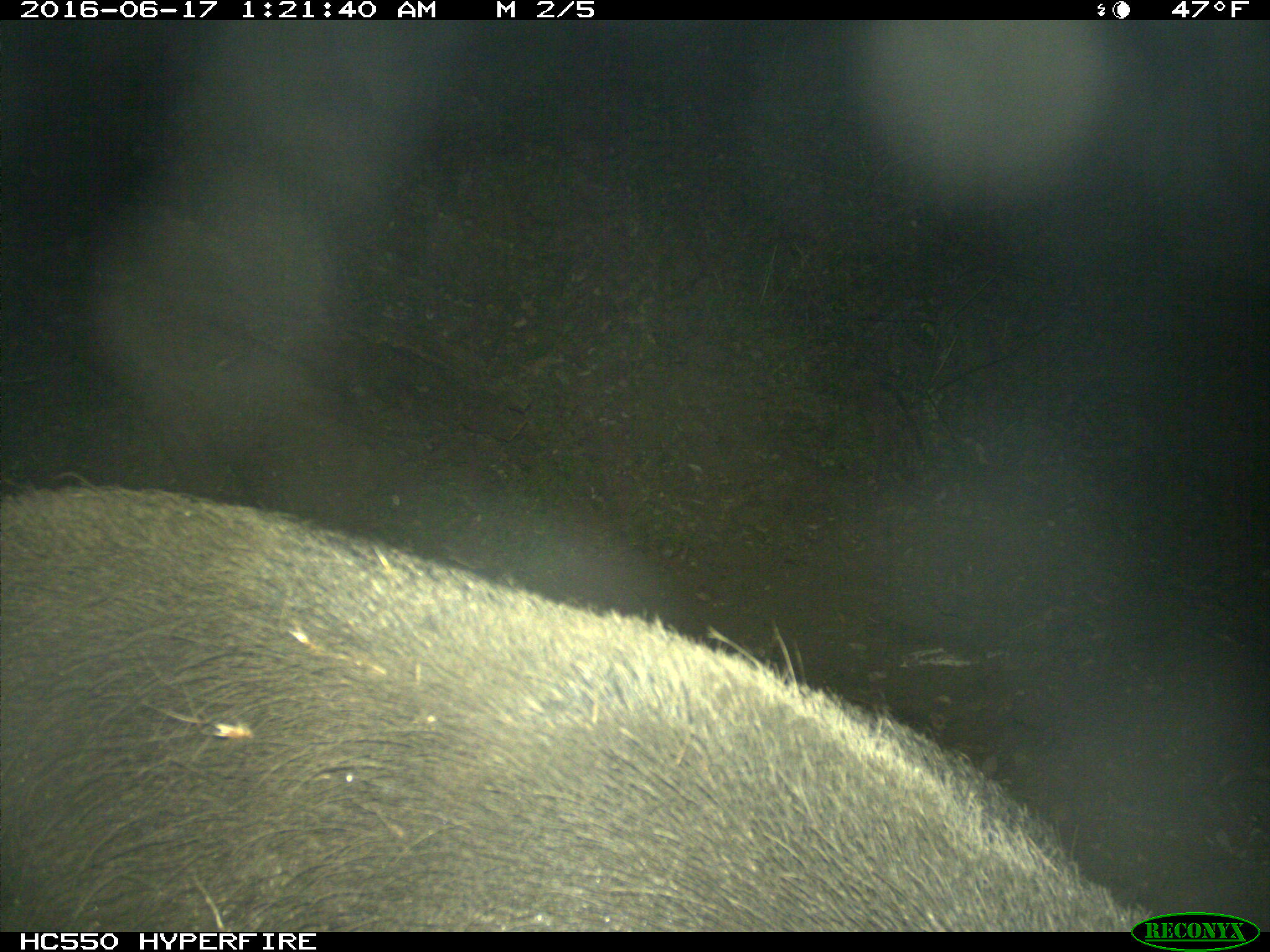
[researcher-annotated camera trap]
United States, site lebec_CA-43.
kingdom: Animalia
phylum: Chordata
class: Mammalia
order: Artiodactyla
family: Suidae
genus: Sus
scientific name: Sus scrofa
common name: wild boar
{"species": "Sus scrofa (wild boar)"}